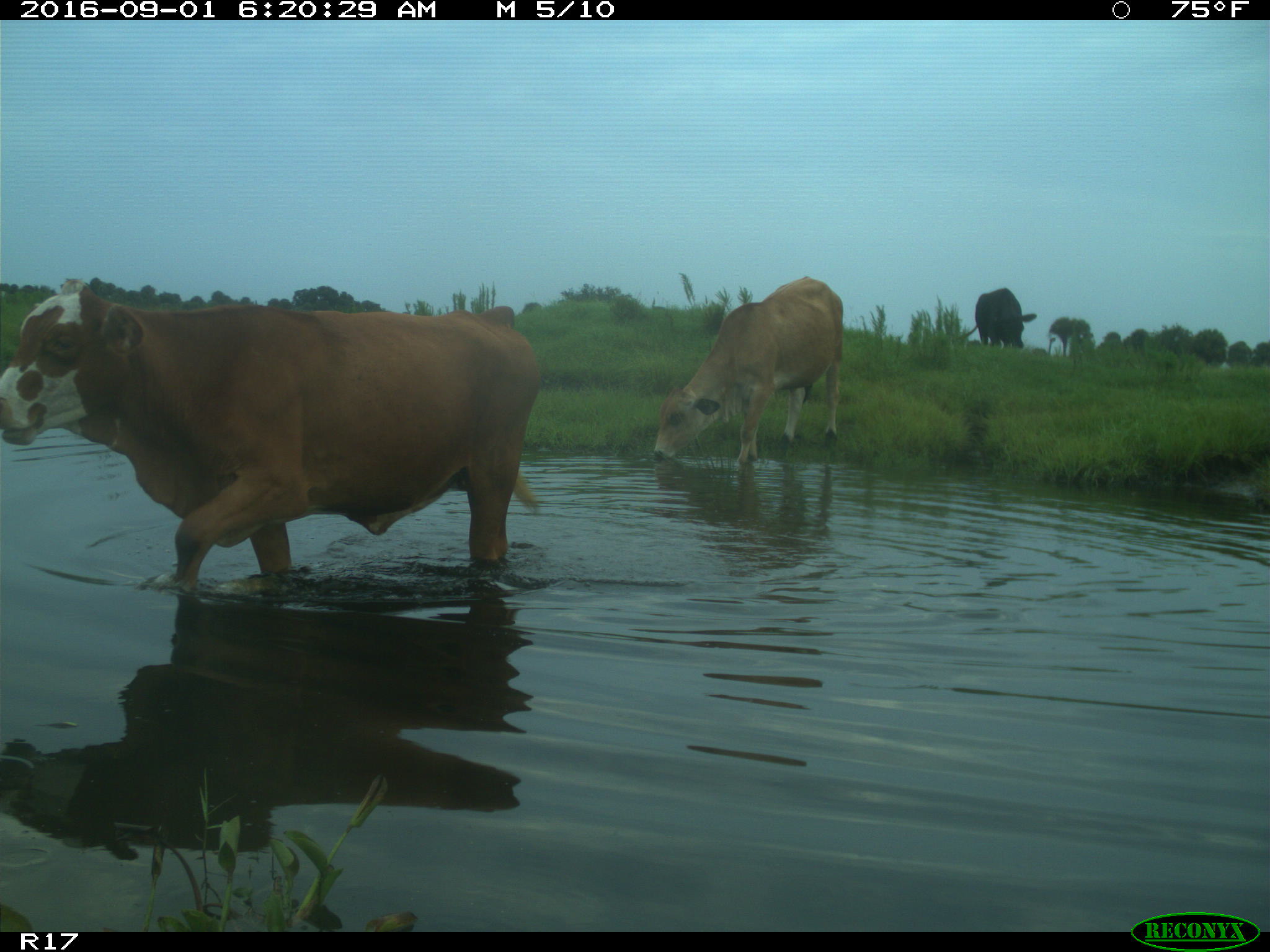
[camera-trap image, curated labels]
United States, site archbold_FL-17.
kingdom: Animalia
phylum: Chordata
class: Mammalia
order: Artiodactyla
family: Bovidae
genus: Bos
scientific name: Bos taurus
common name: domestic cow